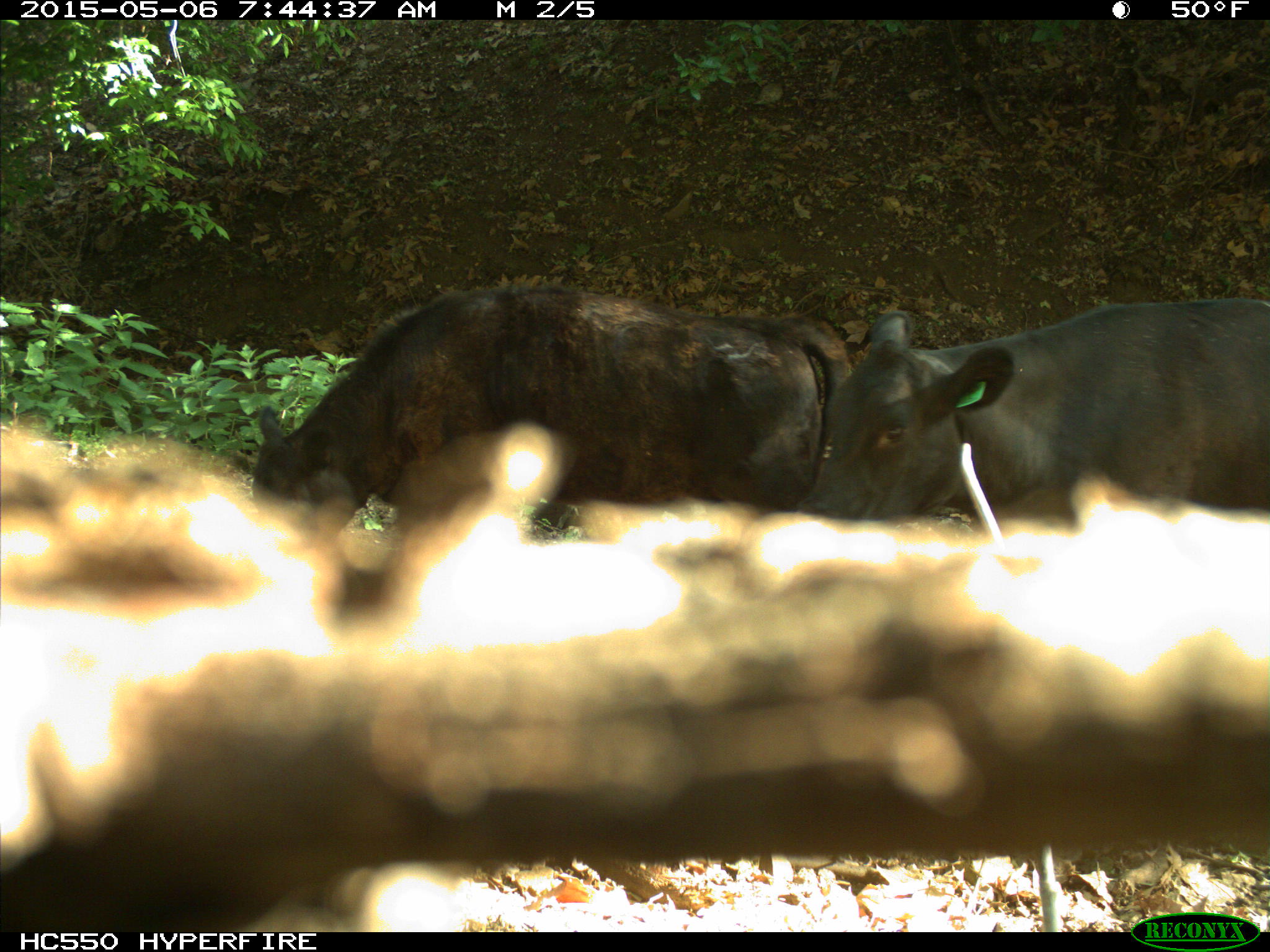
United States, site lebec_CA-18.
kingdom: Animalia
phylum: Chordata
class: Mammalia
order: Artiodactyla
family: Bovidae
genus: Bos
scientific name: Bos taurus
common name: domestic cow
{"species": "Bos taurus (domestic cow)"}